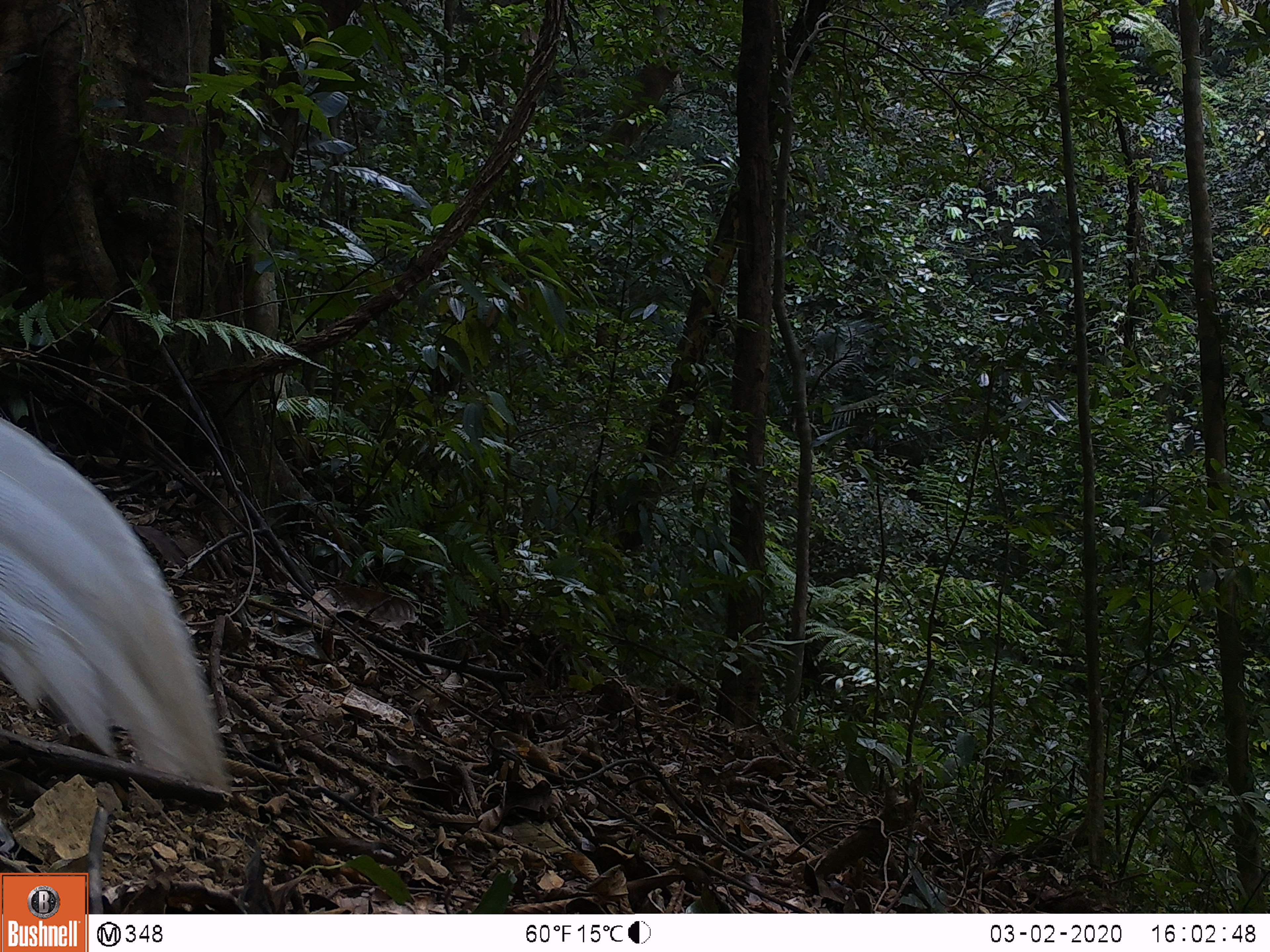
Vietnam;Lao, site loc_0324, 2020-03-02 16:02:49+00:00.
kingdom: Animalia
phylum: Chordata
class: Aves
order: Galliformes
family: Phasianidae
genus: Lophura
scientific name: Lophura nycthemera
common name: silver pheasant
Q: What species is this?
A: Silver pheasant (Lophura nycthemera).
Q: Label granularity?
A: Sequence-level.